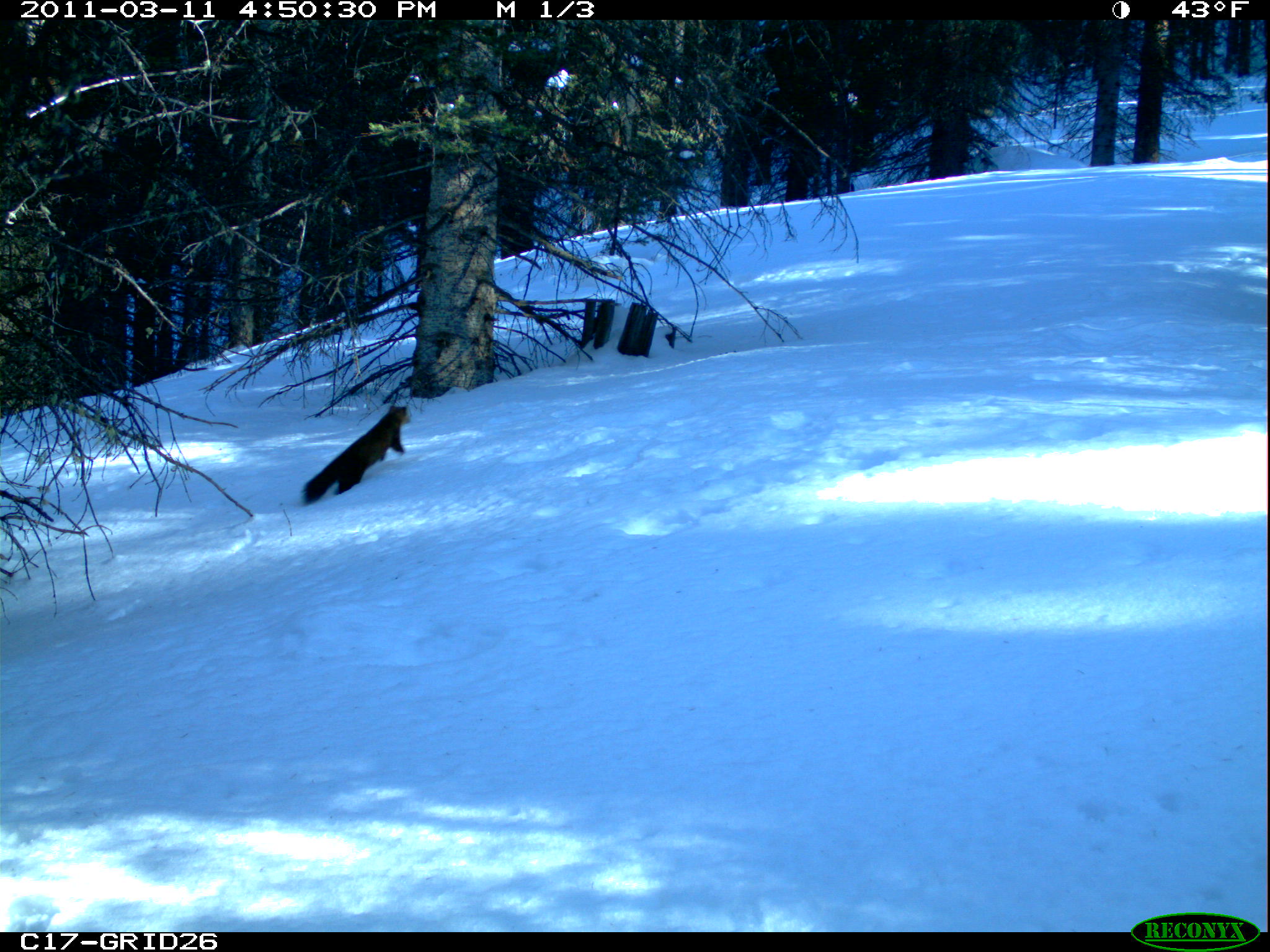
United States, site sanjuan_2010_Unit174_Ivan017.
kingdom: Animalia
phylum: Chordata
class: Mammalia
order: Carnivora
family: Mustelidae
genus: Martes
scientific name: Martes americana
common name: american marten